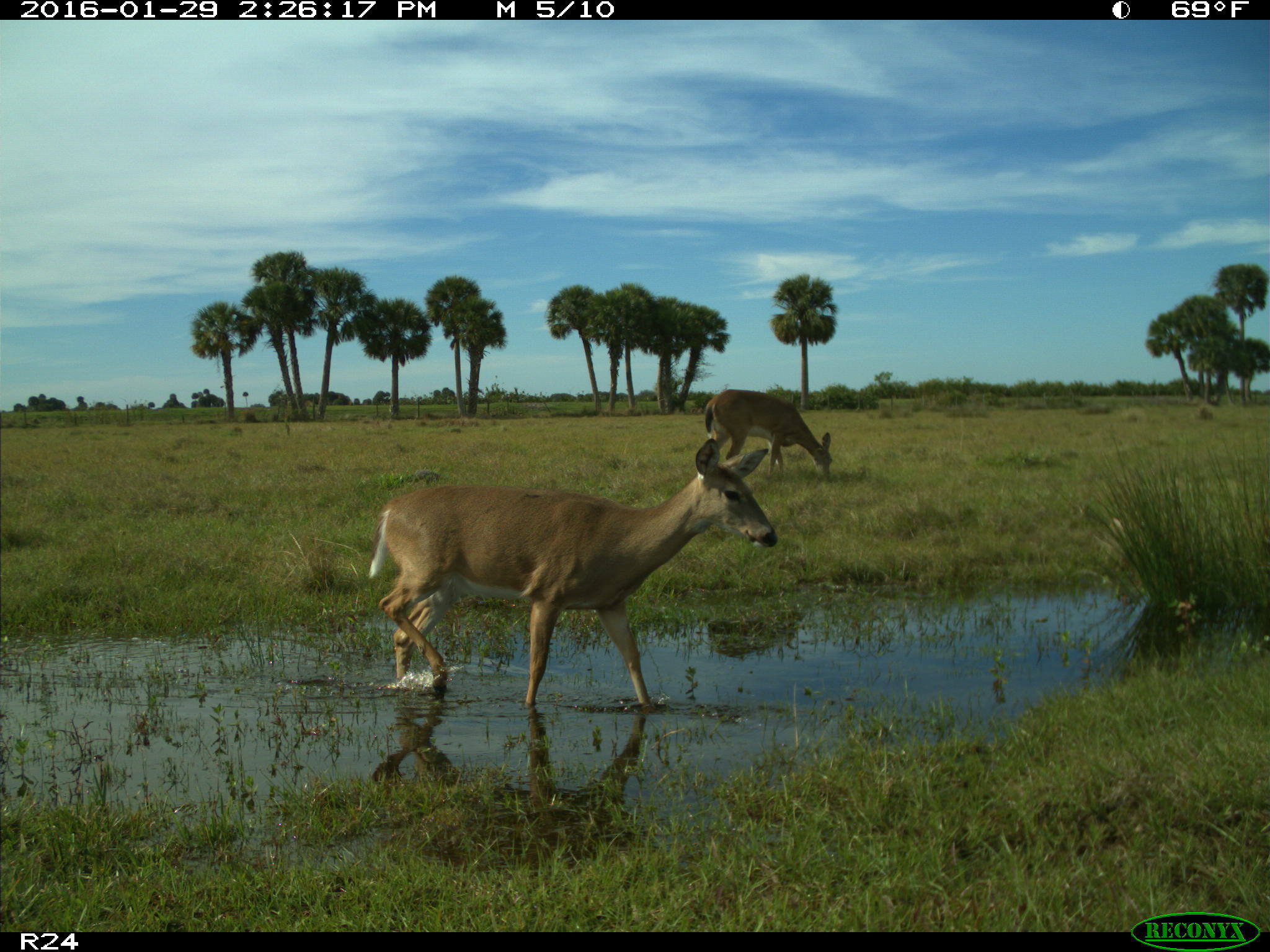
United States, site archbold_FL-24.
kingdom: Animalia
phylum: Chordata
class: Mammalia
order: Artiodactyla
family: Cervidae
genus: Odocoileus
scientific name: Odocoileus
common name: deer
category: unidentified deer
Unidentified deer (deer) (Odocoileus).